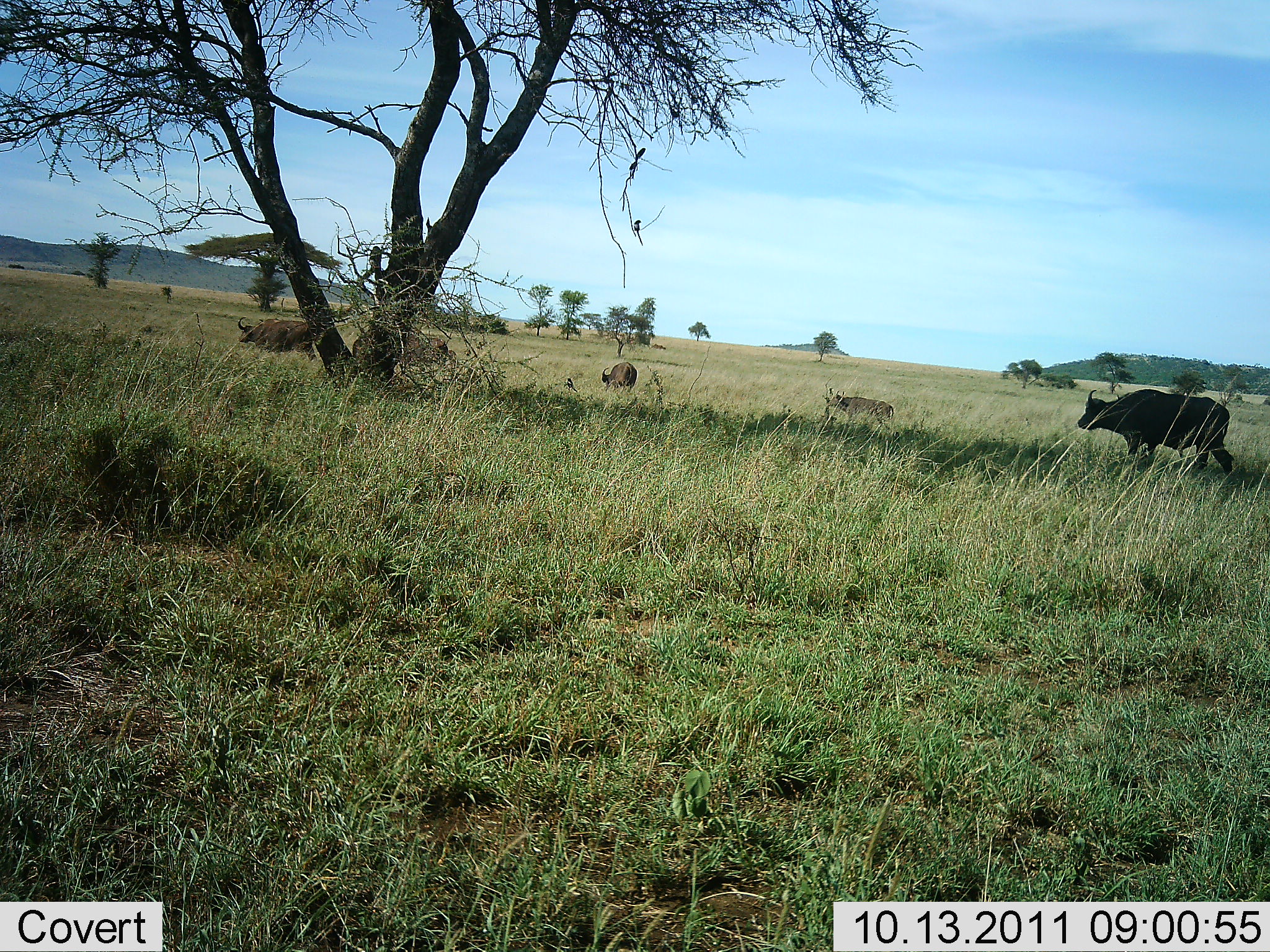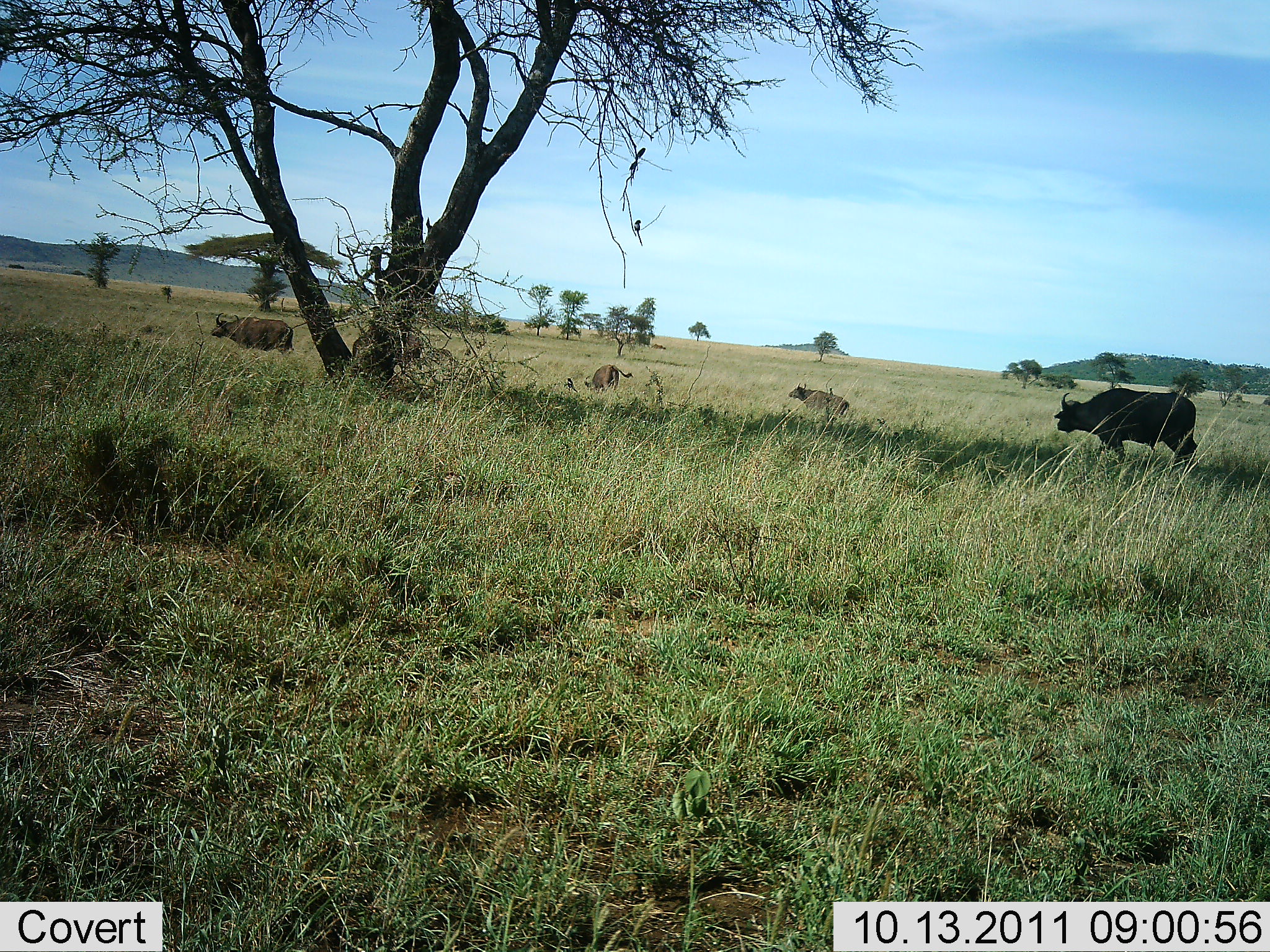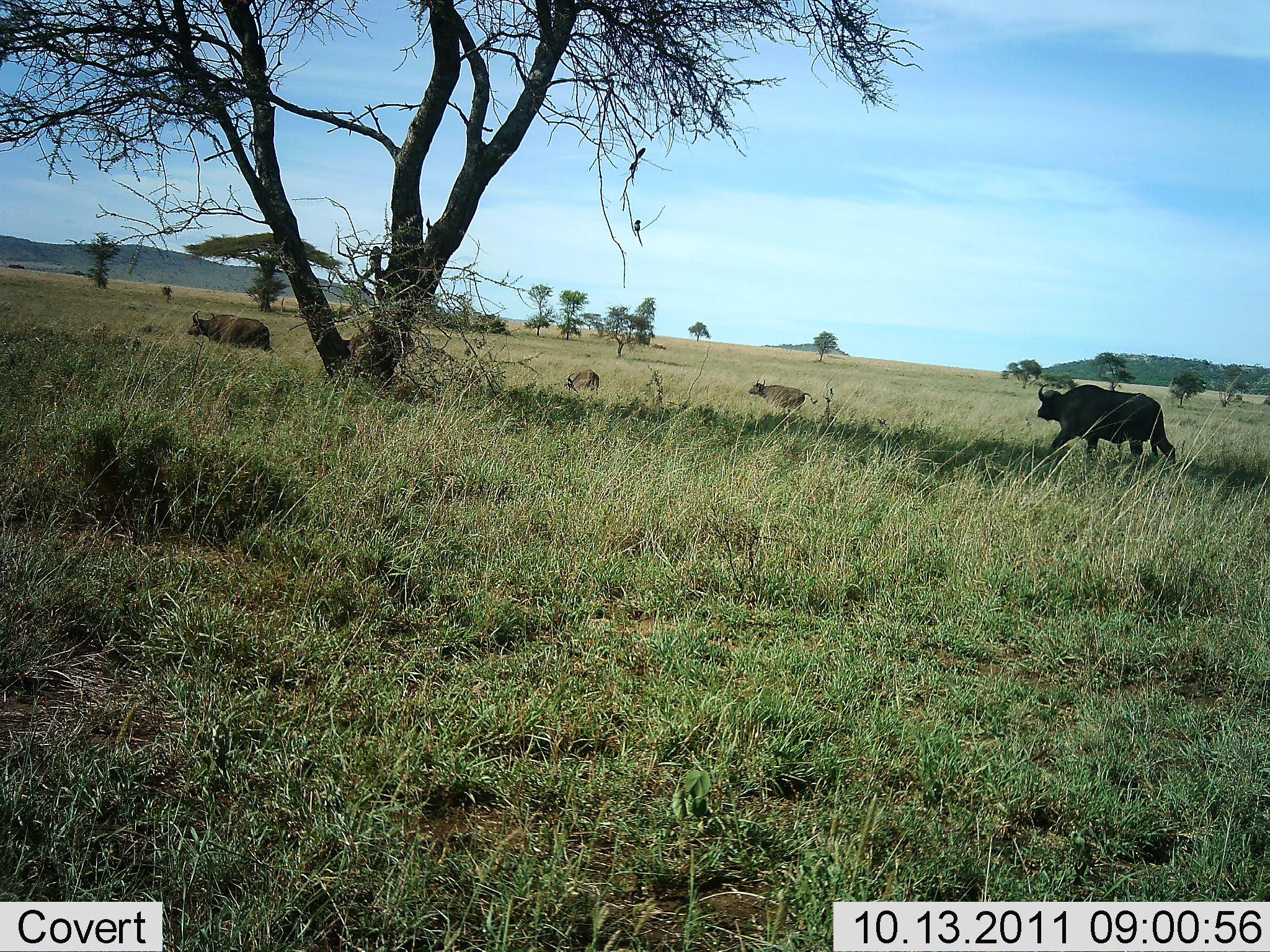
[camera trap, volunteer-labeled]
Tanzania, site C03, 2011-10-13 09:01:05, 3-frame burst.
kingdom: Animalia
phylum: Chordata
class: Mammalia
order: Artiodactyla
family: Bovidae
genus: Syncerus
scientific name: Syncerus caffer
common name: cape buffalo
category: buffalo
Buffalo (cape buffalo) (Syncerus caffer), count 5. Behavior (volunteer vote fractions): standing 18%, resting 0%, moving 100%, interacting 0%. Young present (vote fraction): 18%. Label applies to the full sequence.